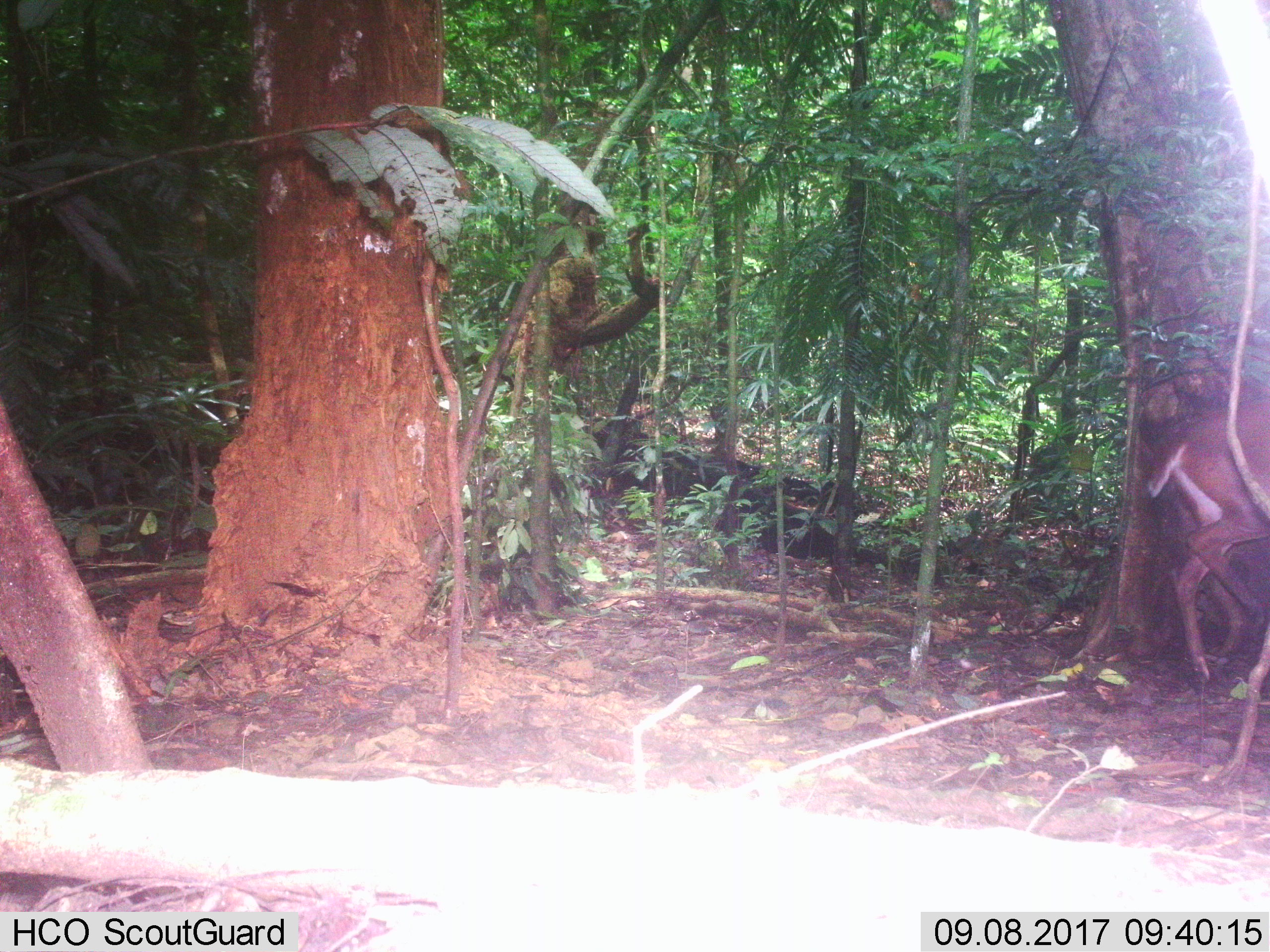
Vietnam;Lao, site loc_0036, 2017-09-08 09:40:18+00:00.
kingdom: Animalia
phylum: Chordata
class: Mammalia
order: Artiodactyla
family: Cervidae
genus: Muntiacus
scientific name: Muntiacus vuquangensis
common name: large-antlered muntjac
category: large antlered muntjac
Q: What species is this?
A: Large antlered muntjac (large-antlered muntjac) (Muntiacus vuquangensis).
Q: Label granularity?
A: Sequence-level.